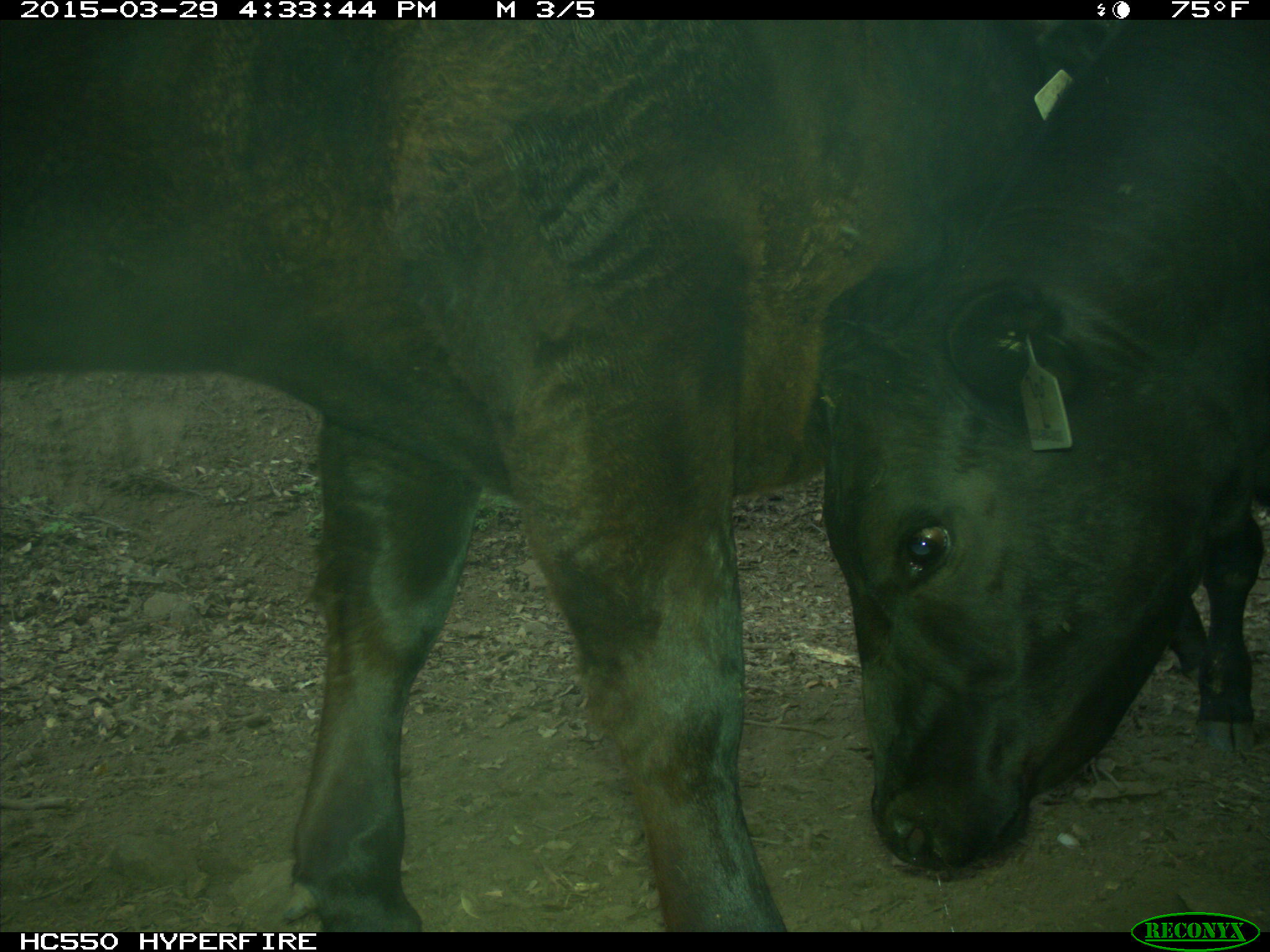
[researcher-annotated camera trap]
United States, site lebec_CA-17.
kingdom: Animalia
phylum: Chordata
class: Mammalia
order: Artiodactyla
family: Bovidae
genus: Bos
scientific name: Bos taurus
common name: domestic cow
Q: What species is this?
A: Bos taurus (domestic cow).